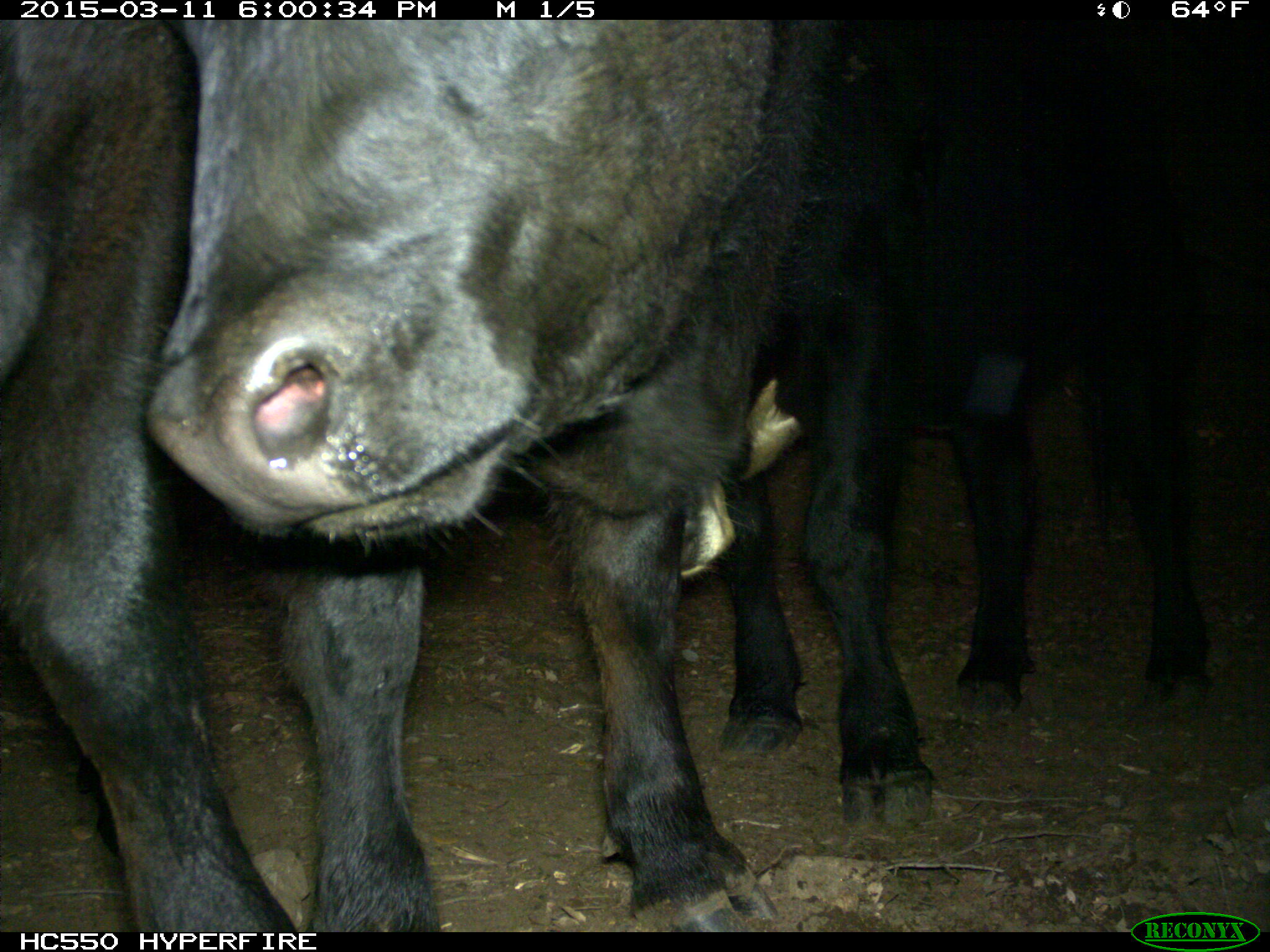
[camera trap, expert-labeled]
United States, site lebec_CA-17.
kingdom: Animalia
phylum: Chordata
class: Mammalia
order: Artiodactyla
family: Bovidae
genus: Bos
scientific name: Bos taurus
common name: domestic cow